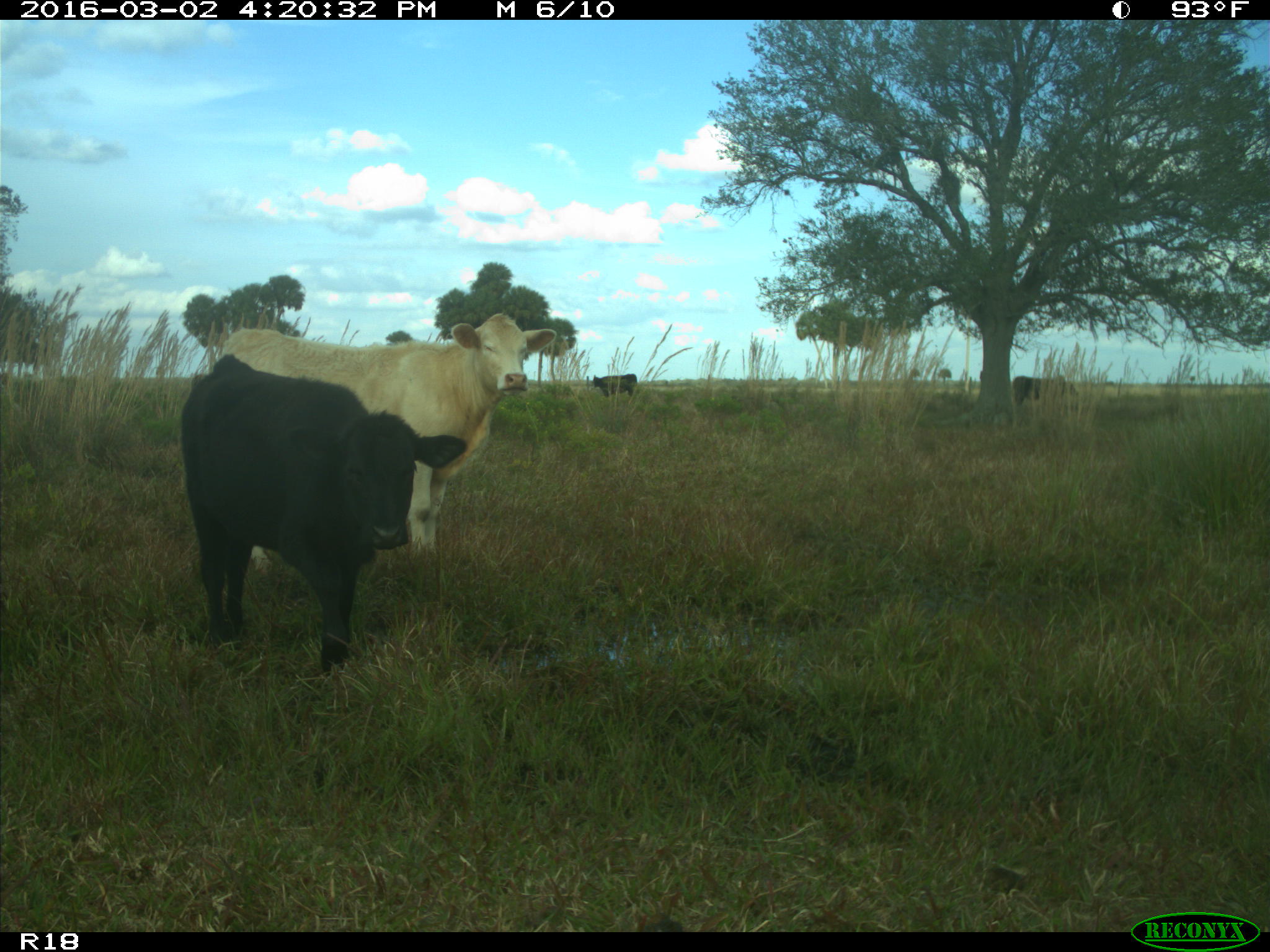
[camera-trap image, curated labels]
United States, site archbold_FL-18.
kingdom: Animalia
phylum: Chordata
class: Mammalia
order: Artiodactyla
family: Bovidae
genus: Bos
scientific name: Bos taurus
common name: domestic cow